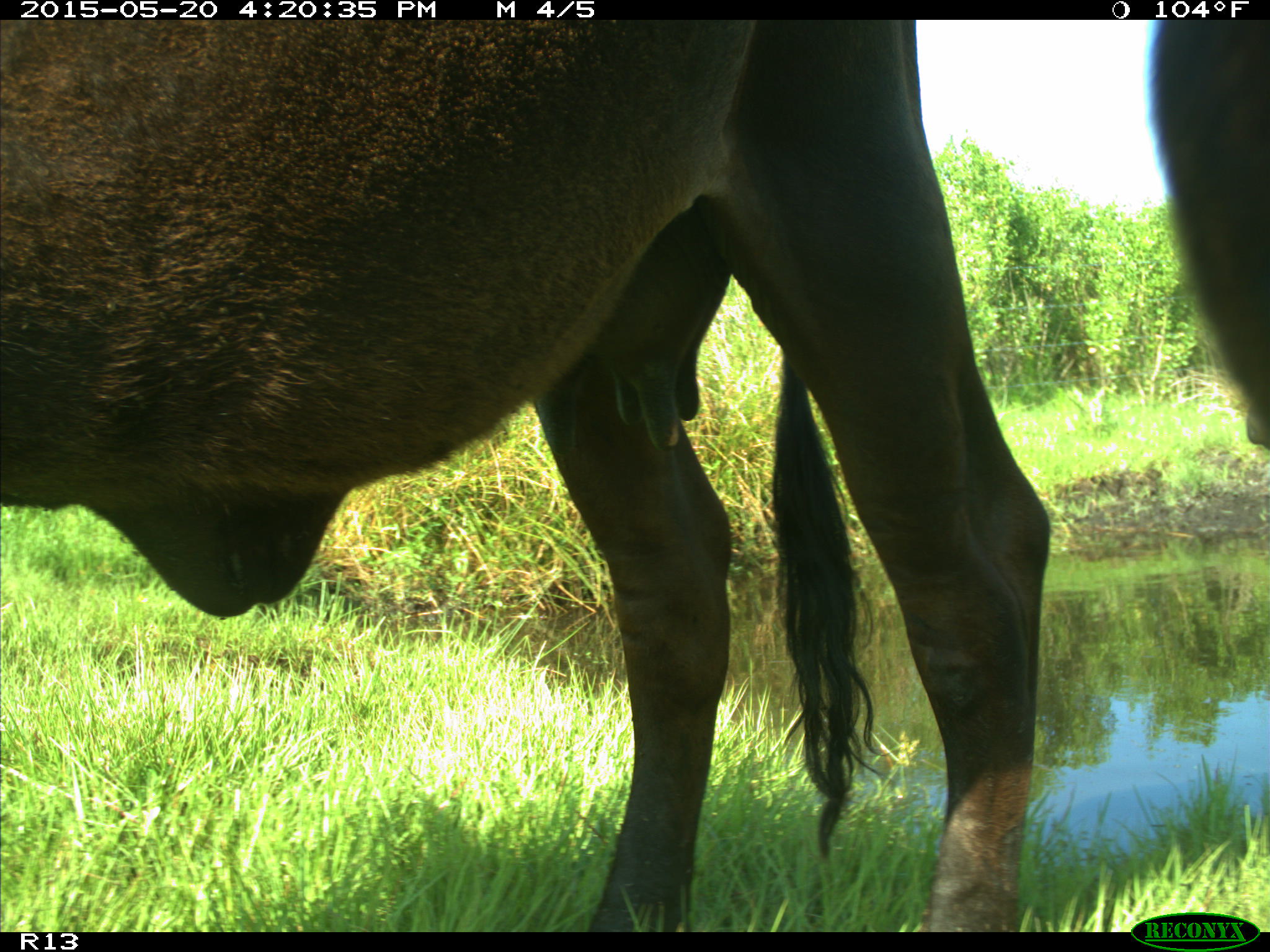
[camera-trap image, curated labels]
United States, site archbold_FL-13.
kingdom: Animalia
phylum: Chordata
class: Mammalia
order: Artiodactyla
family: Bovidae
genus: Bos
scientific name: Bos taurus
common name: domestic cow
Bos taurus (domestic cow).